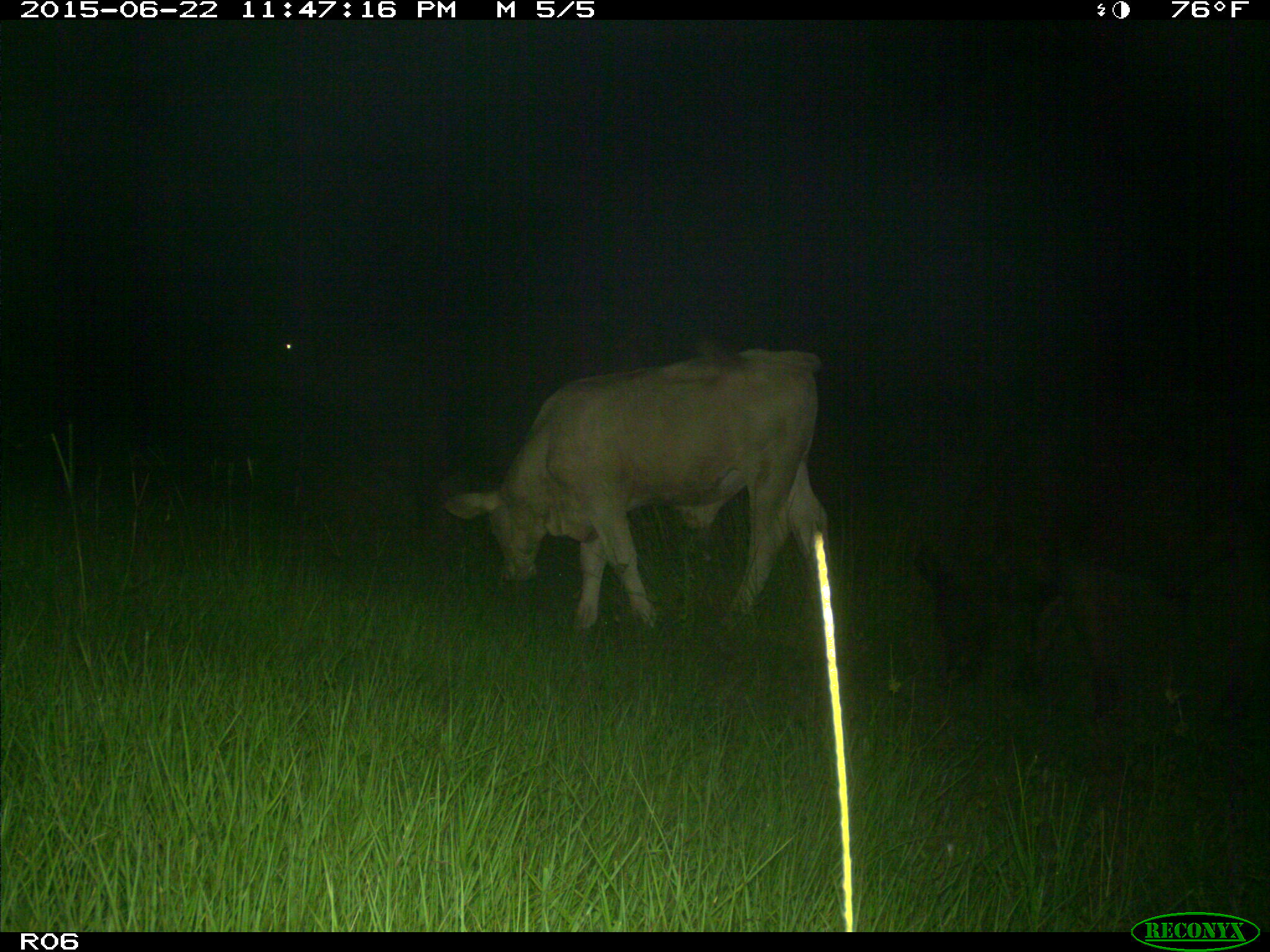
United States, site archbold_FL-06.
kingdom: Animalia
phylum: Chordata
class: Mammalia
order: Artiodactyla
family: Bovidae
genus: Bos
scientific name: Bos taurus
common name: domestic cow